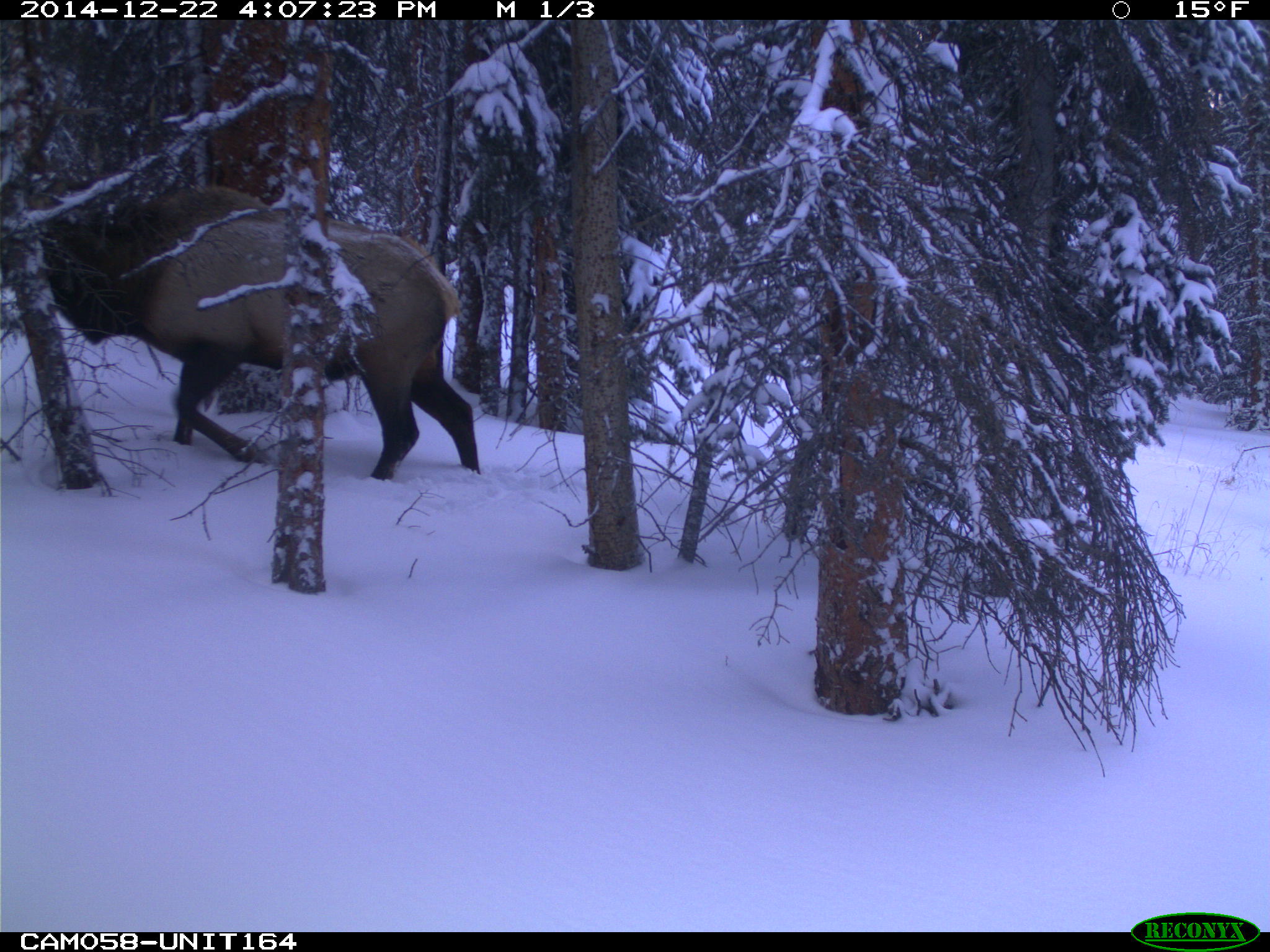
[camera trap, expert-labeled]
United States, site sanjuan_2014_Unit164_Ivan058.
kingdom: Animalia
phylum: Chordata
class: Mammalia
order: Artiodactyla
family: Cervidae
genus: Cervus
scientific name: Cervus elaphus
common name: red deer